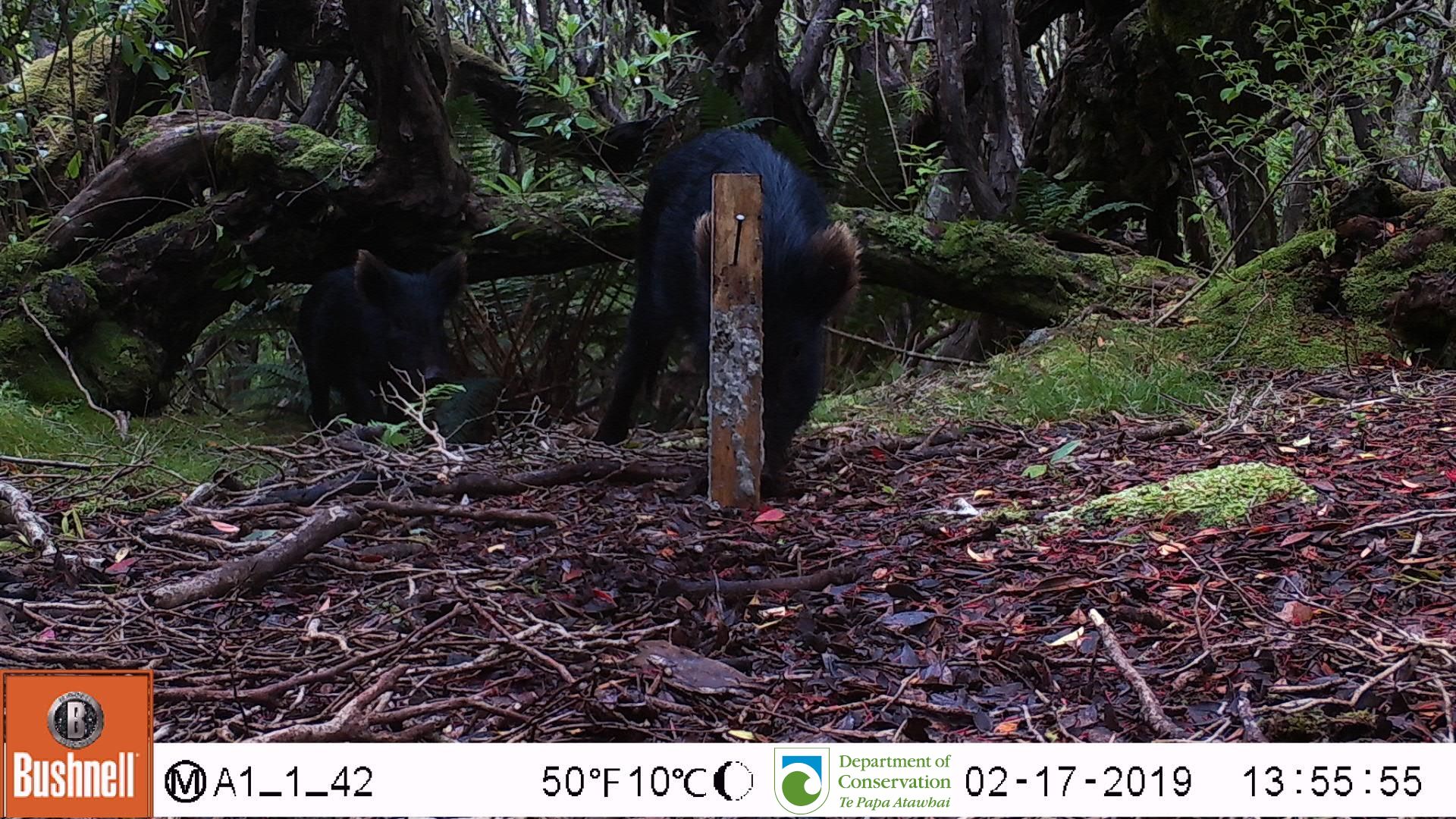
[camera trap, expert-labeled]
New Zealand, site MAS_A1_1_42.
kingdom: Animalia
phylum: Chordata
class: Mammalia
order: Artiodactyla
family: Suidae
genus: Sus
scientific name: Sus scrofa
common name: pig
Pig (Sus scrofa).